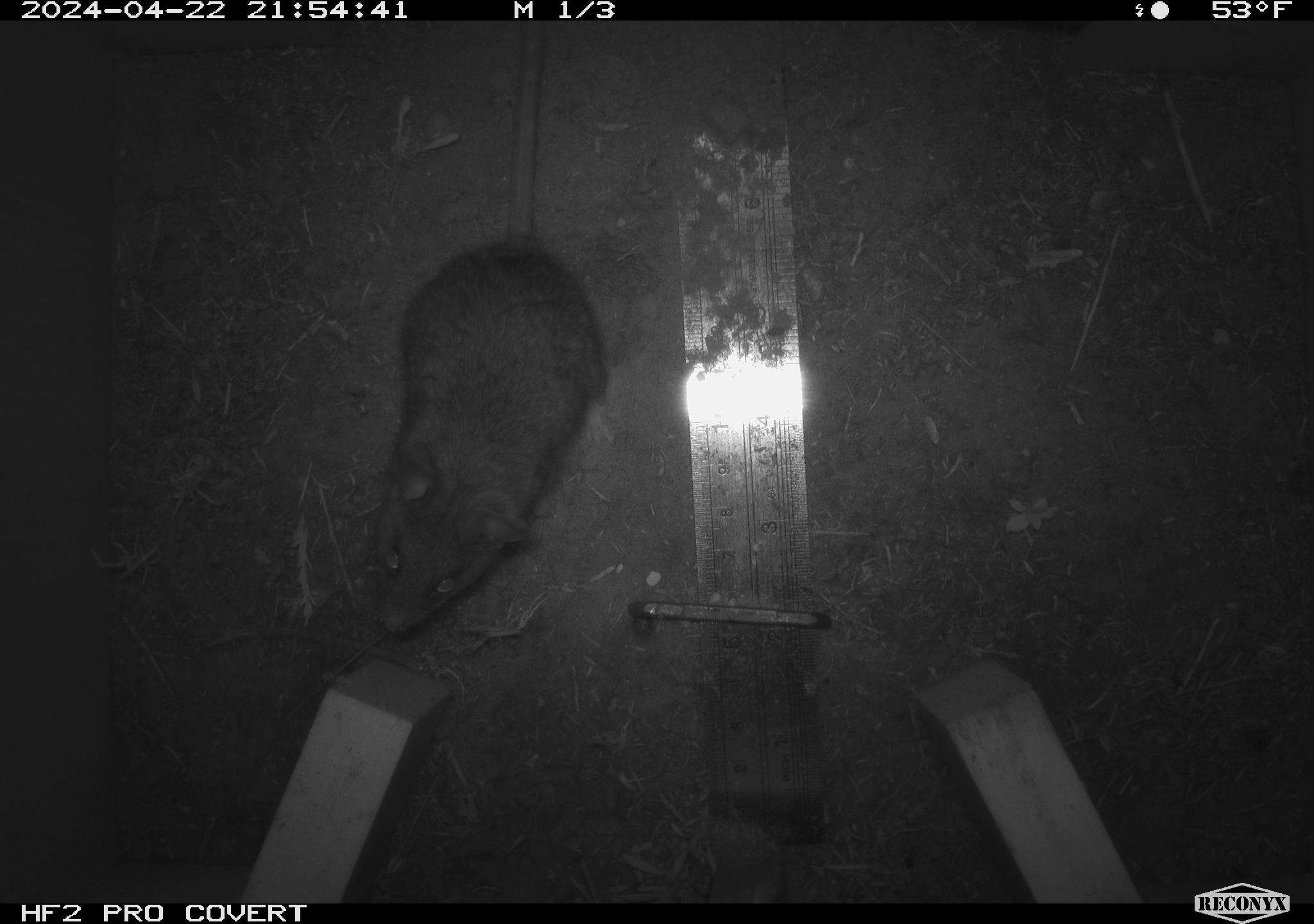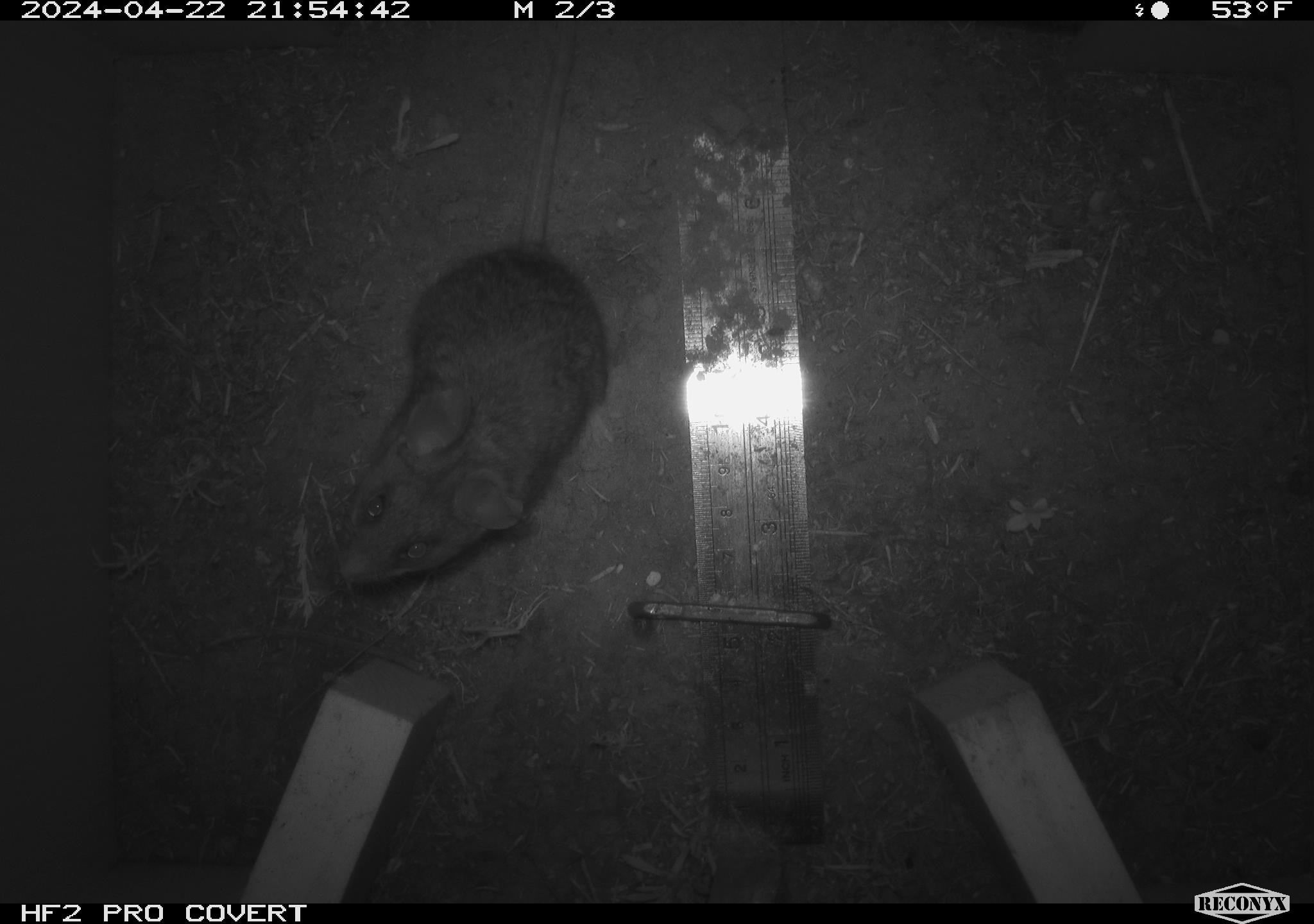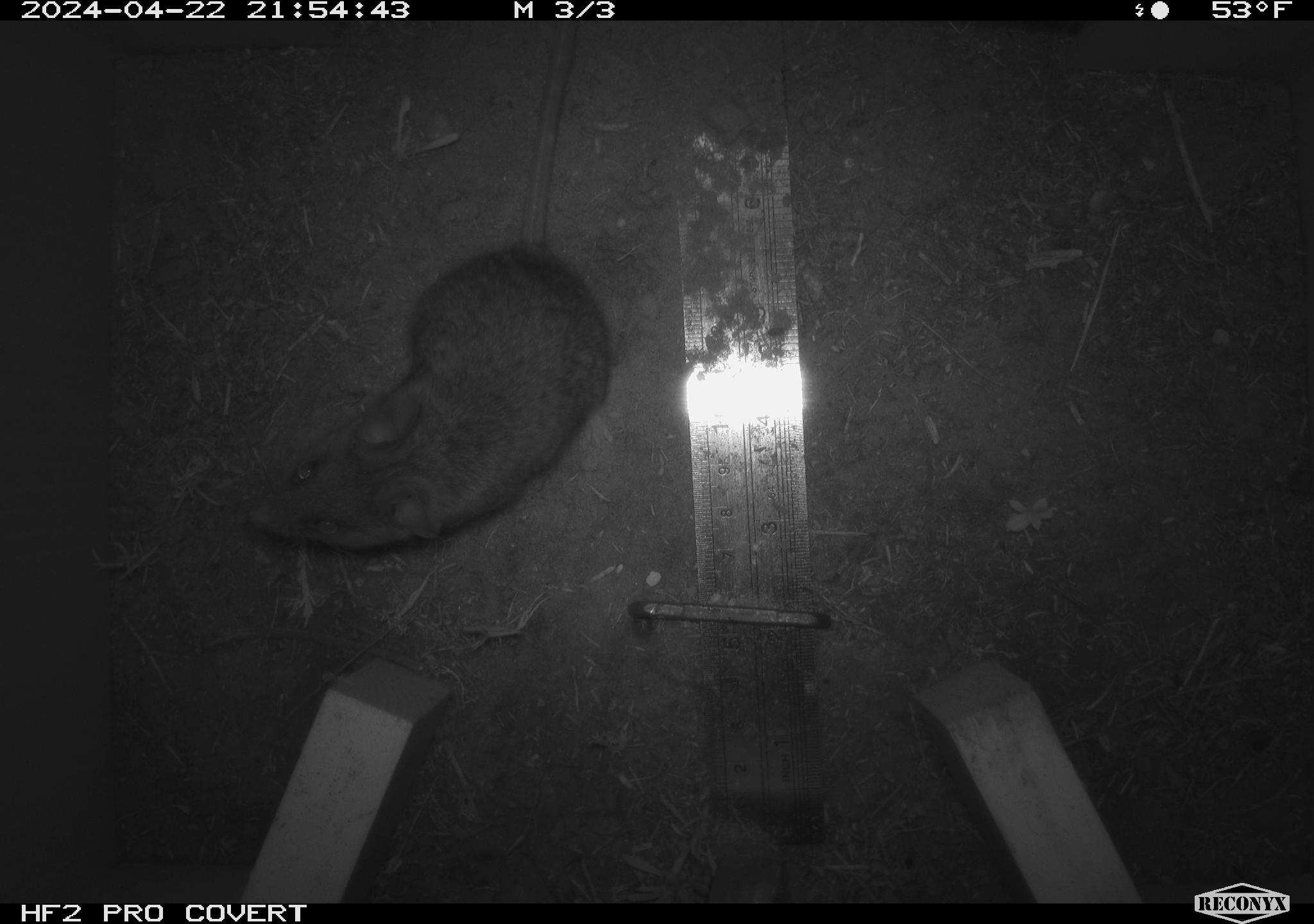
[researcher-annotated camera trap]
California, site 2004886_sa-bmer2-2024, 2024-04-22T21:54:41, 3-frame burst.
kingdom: Animalia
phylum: Chordata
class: Mammalia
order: Rodentia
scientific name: Rodentia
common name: mouse species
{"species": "mouse species (Rodentia)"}